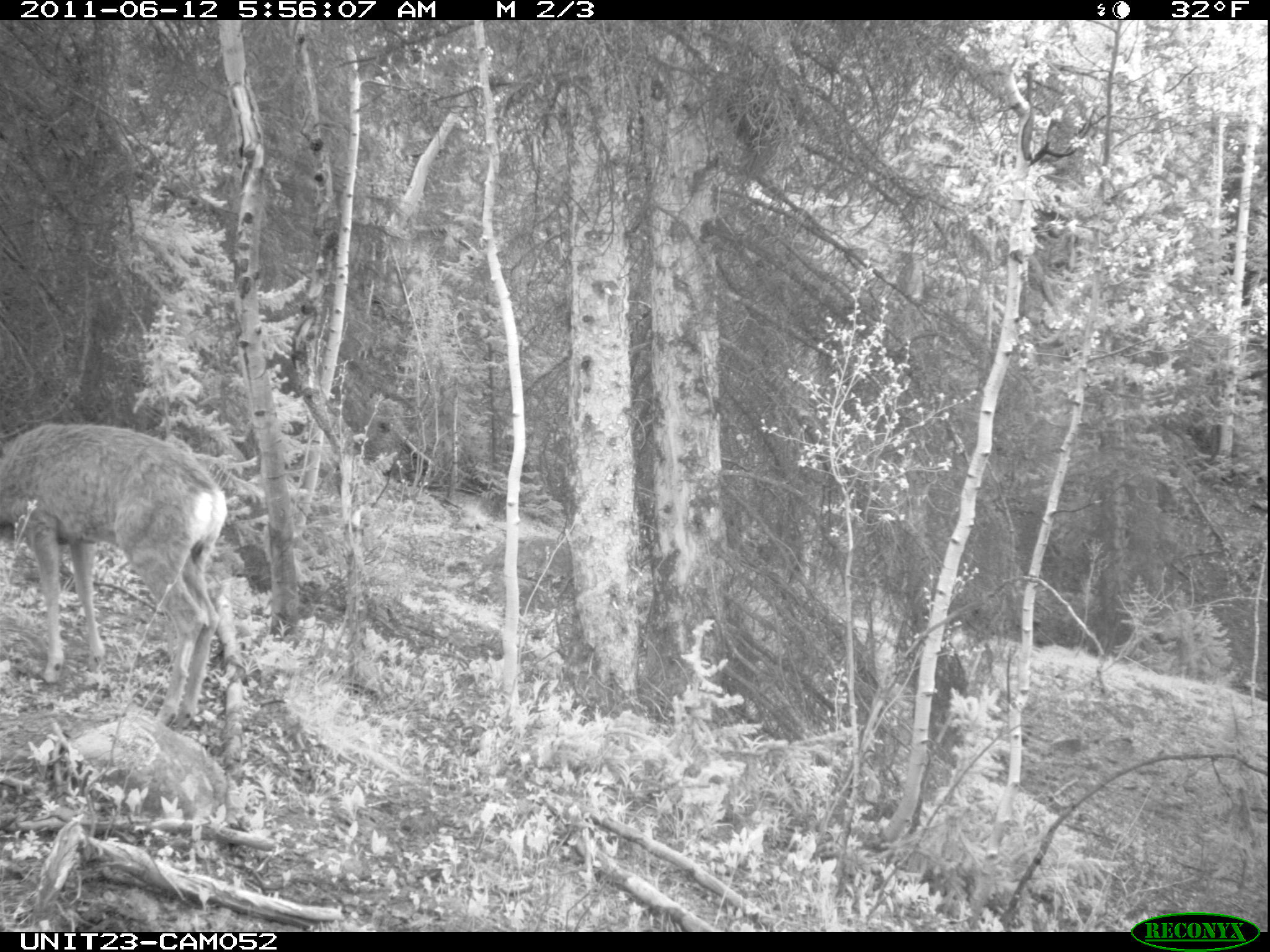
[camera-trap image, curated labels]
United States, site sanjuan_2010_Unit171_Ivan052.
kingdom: Animalia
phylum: Chordata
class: Mammalia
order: Artiodactyla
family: Cervidae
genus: Odocoileus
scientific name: Odocoileus hemionus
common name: mule deer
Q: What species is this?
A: Odocoileus hemionus (mule deer).